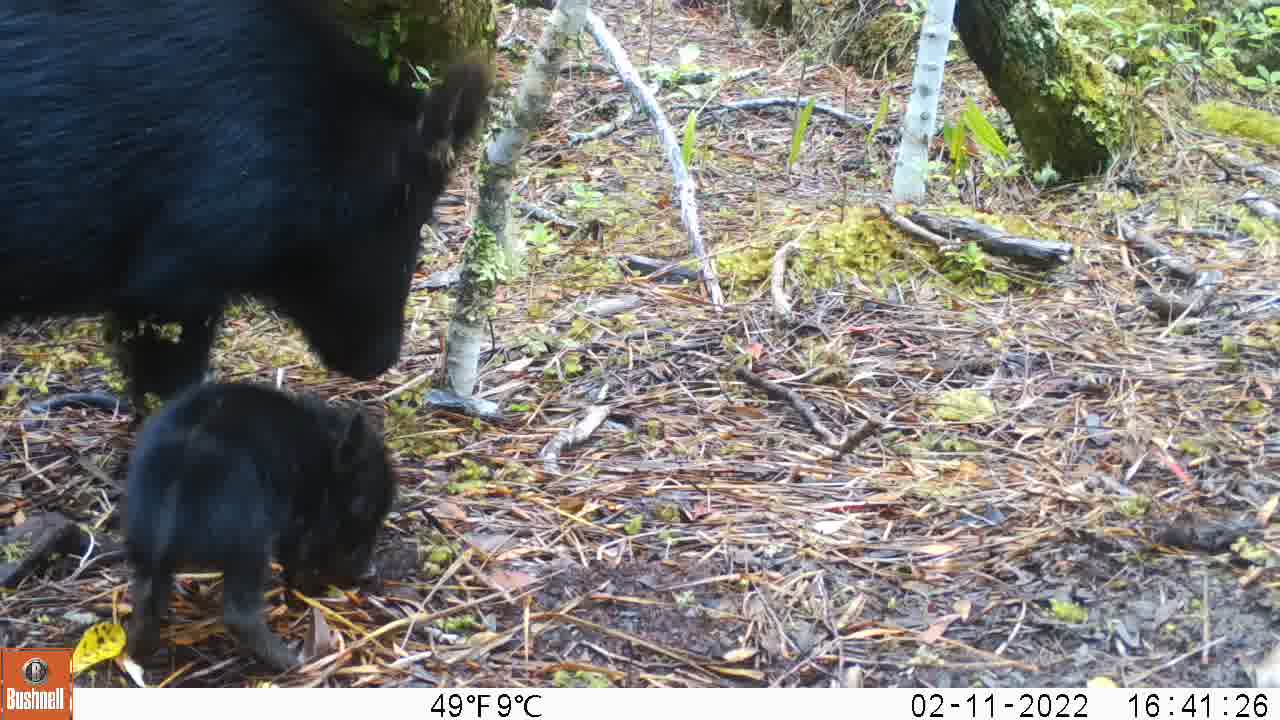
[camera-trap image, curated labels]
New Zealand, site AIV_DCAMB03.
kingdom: Animalia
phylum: Chordata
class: Mammalia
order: Artiodactyla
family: Suidae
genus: Sus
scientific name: Sus scrofa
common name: pig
Pig (Sus scrofa).